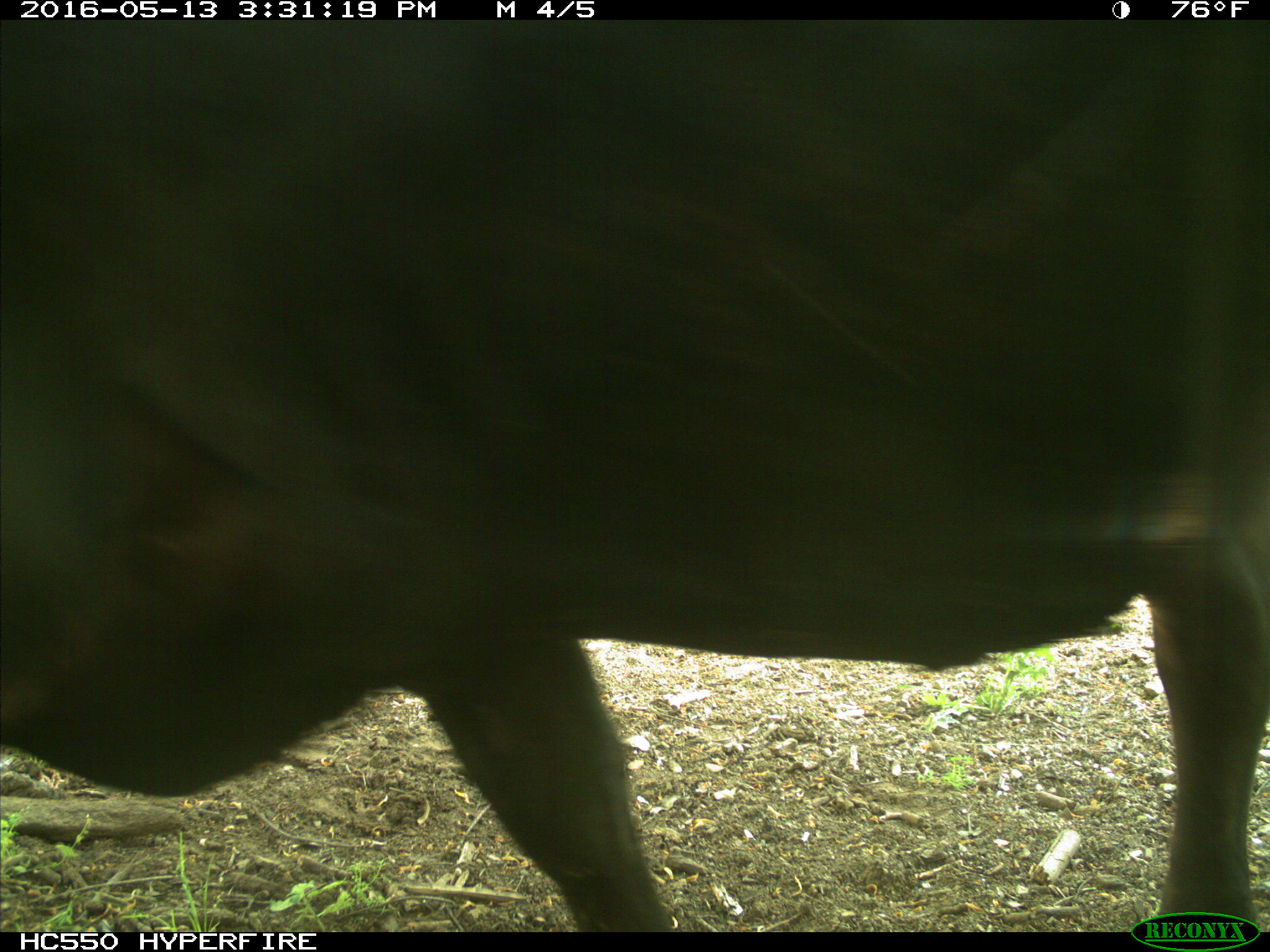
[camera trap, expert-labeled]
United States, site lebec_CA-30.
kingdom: Animalia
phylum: Chordata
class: Mammalia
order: Artiodactyla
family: Bovidae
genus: Bos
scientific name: Bos taurus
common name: domestic cow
Bos taurus (domestic cow).